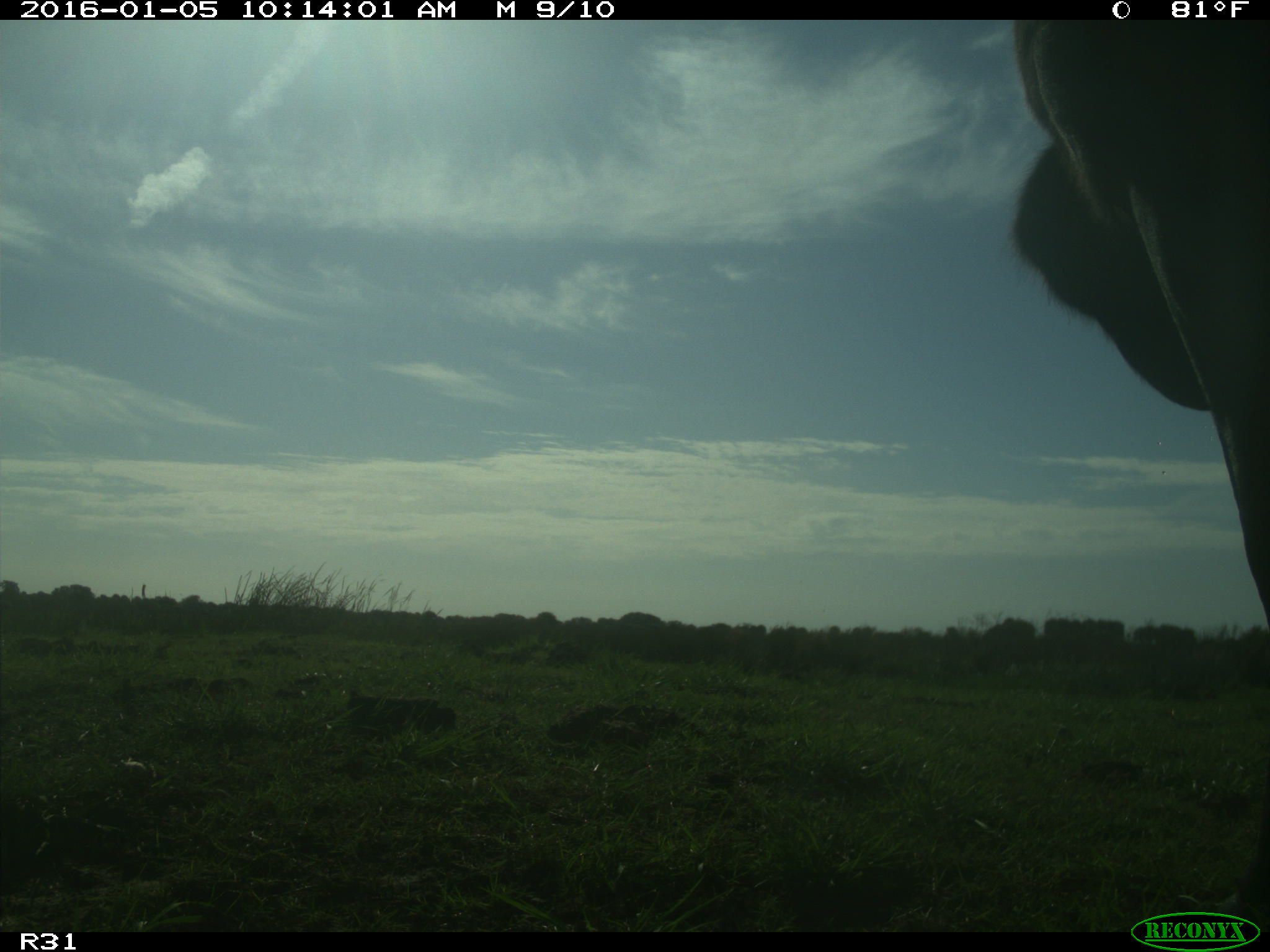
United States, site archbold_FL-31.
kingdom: Animalia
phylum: Chordata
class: Mammalia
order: Artiodactyla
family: Bovidae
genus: Bos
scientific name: Bos taurus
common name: domestic cow